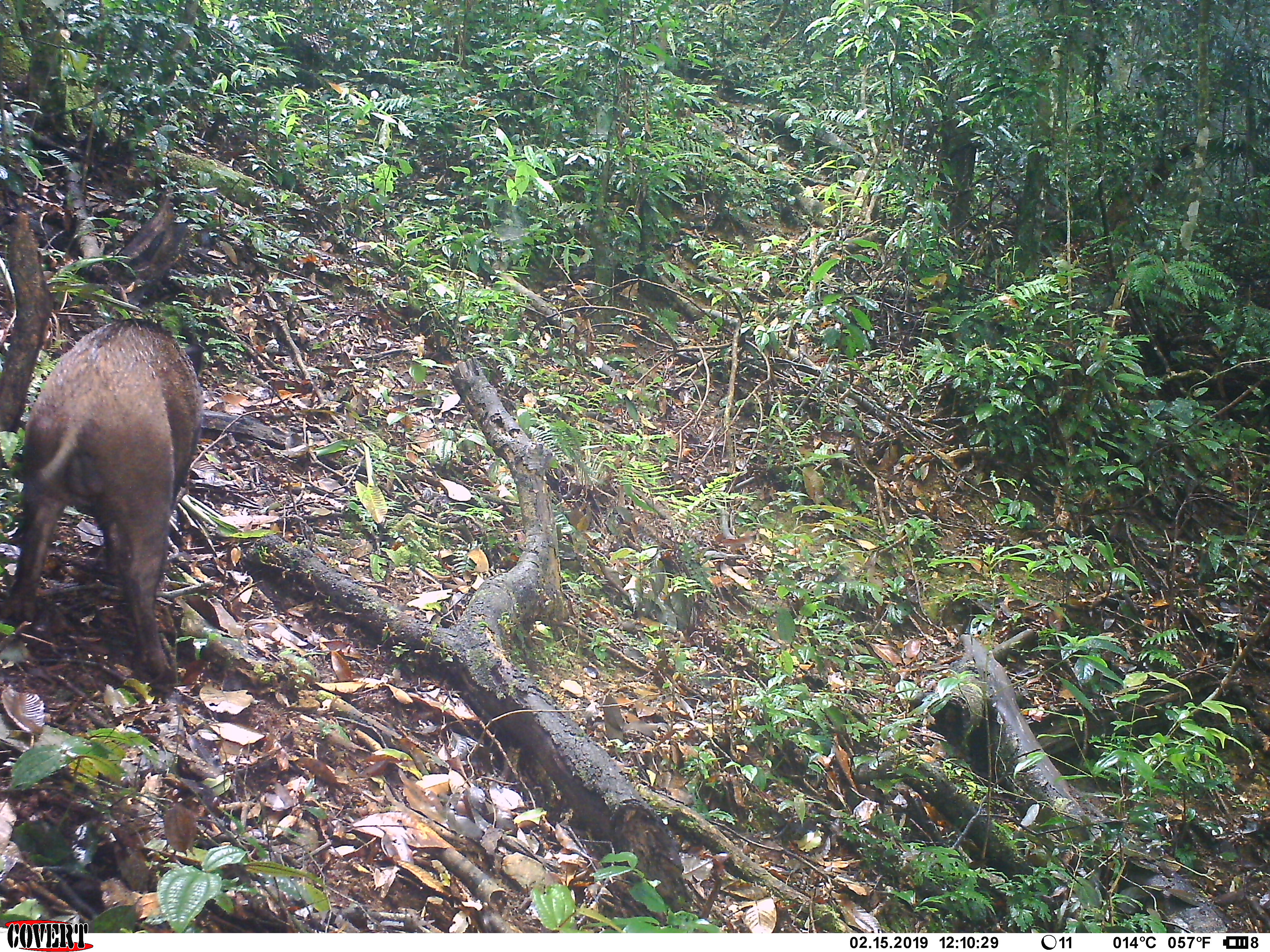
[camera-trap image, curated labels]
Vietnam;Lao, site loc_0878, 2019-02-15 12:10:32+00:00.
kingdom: Animalia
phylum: Chordata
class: Mammalia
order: Artiodactyla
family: Suidae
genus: Sus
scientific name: Sus scrofa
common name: eurasian wild pig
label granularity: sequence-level